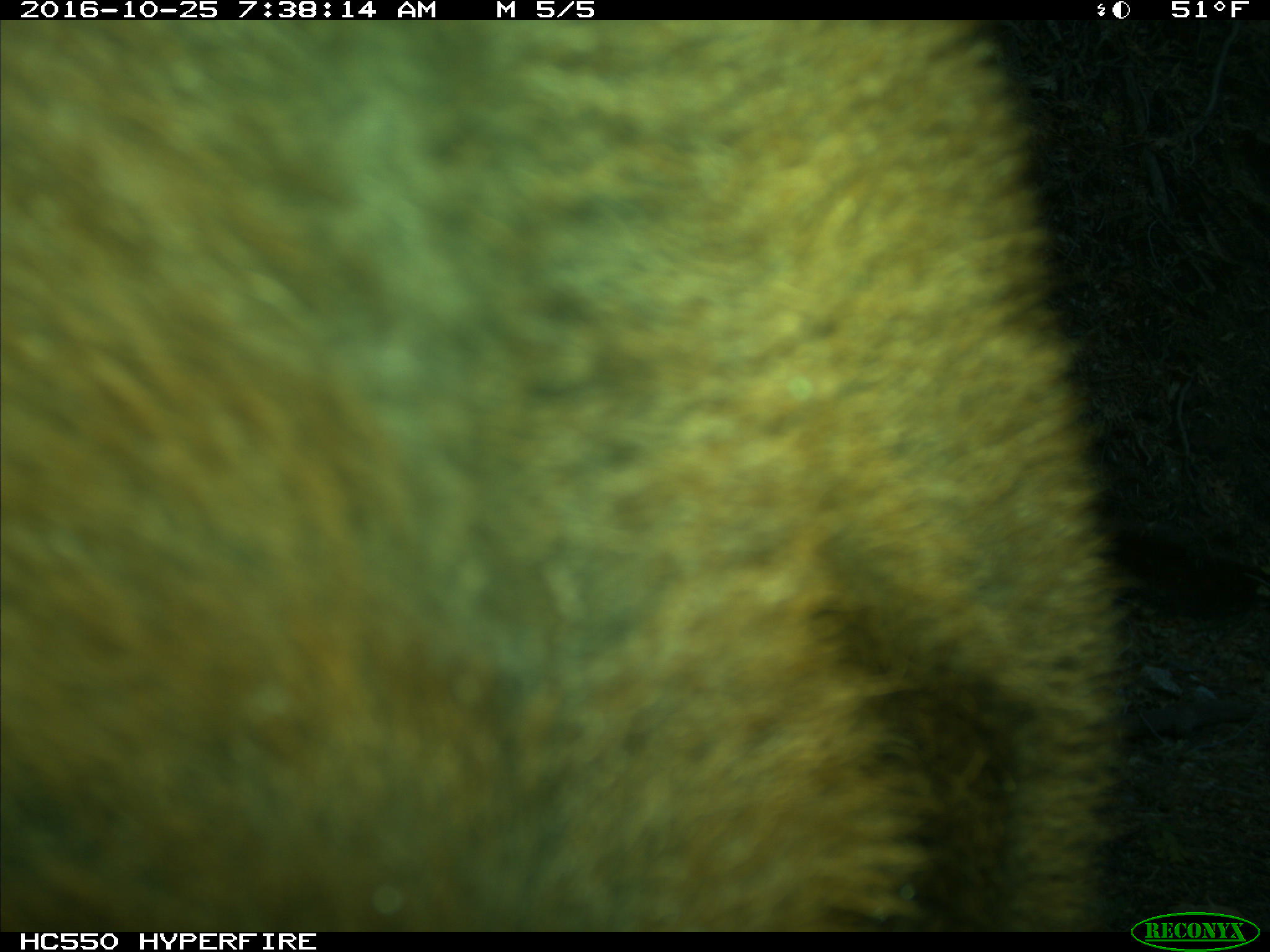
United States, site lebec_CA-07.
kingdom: Animalia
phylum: Chordata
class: Mammalia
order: Artiodactyla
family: Bovidae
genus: Bos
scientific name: Bos taurus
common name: domestic cow